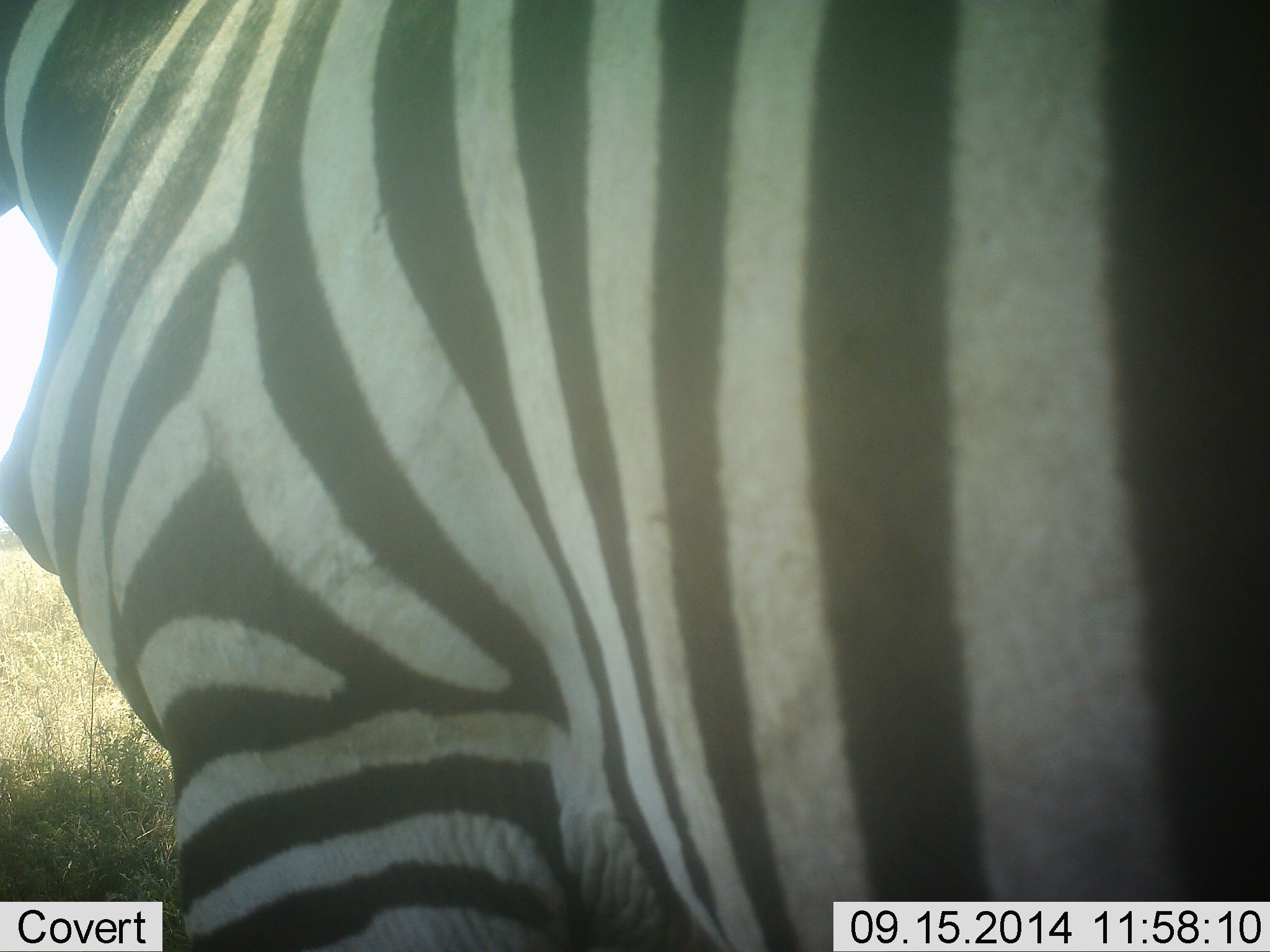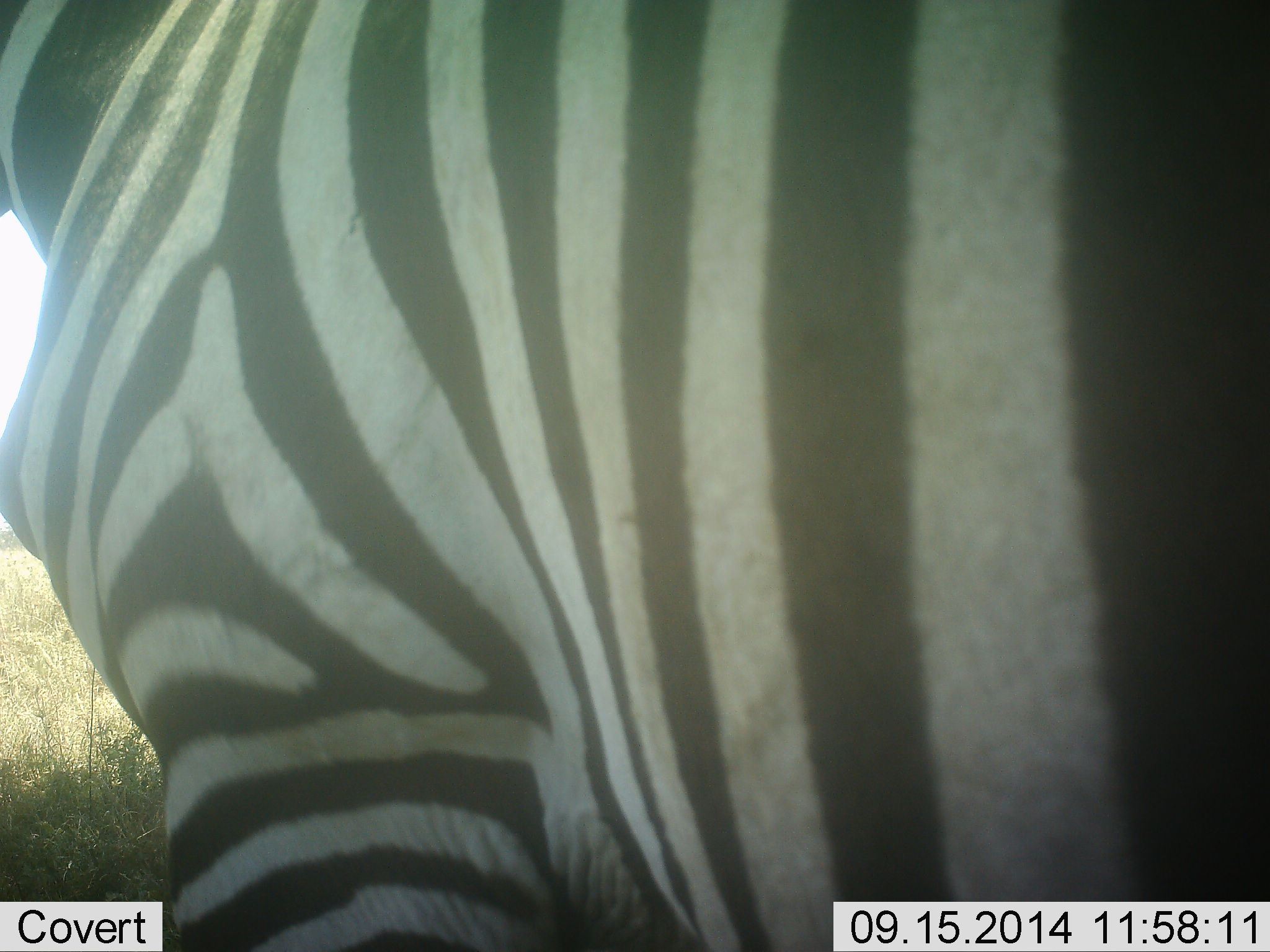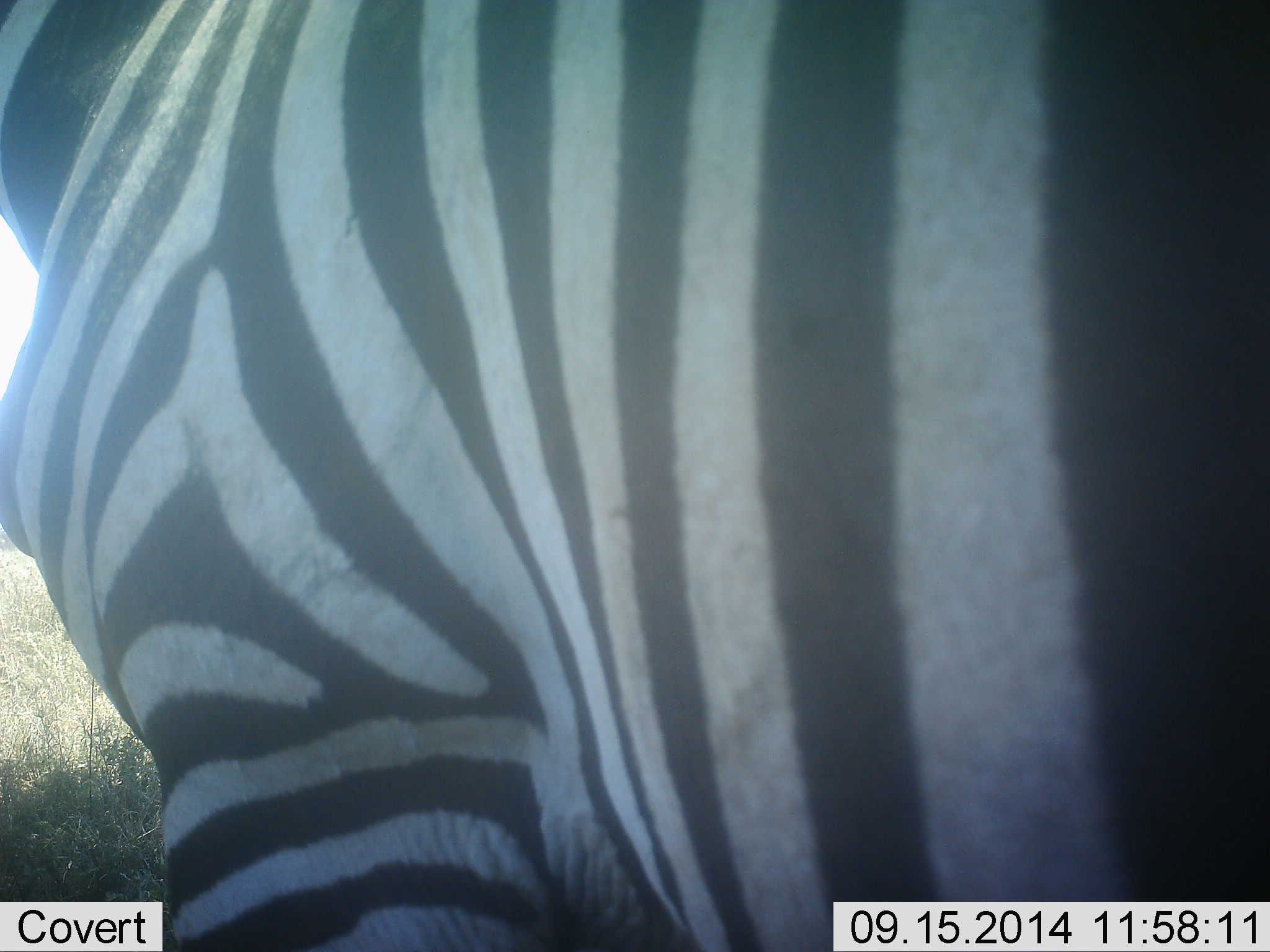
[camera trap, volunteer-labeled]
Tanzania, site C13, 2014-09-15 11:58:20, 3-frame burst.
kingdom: Animalia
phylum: Chordata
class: Mammalia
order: Perissodactyla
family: Equidae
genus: Equus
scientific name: Equus quagga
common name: plains zebra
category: zebra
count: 1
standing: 90%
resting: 0%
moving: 10%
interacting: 0%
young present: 0%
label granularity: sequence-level